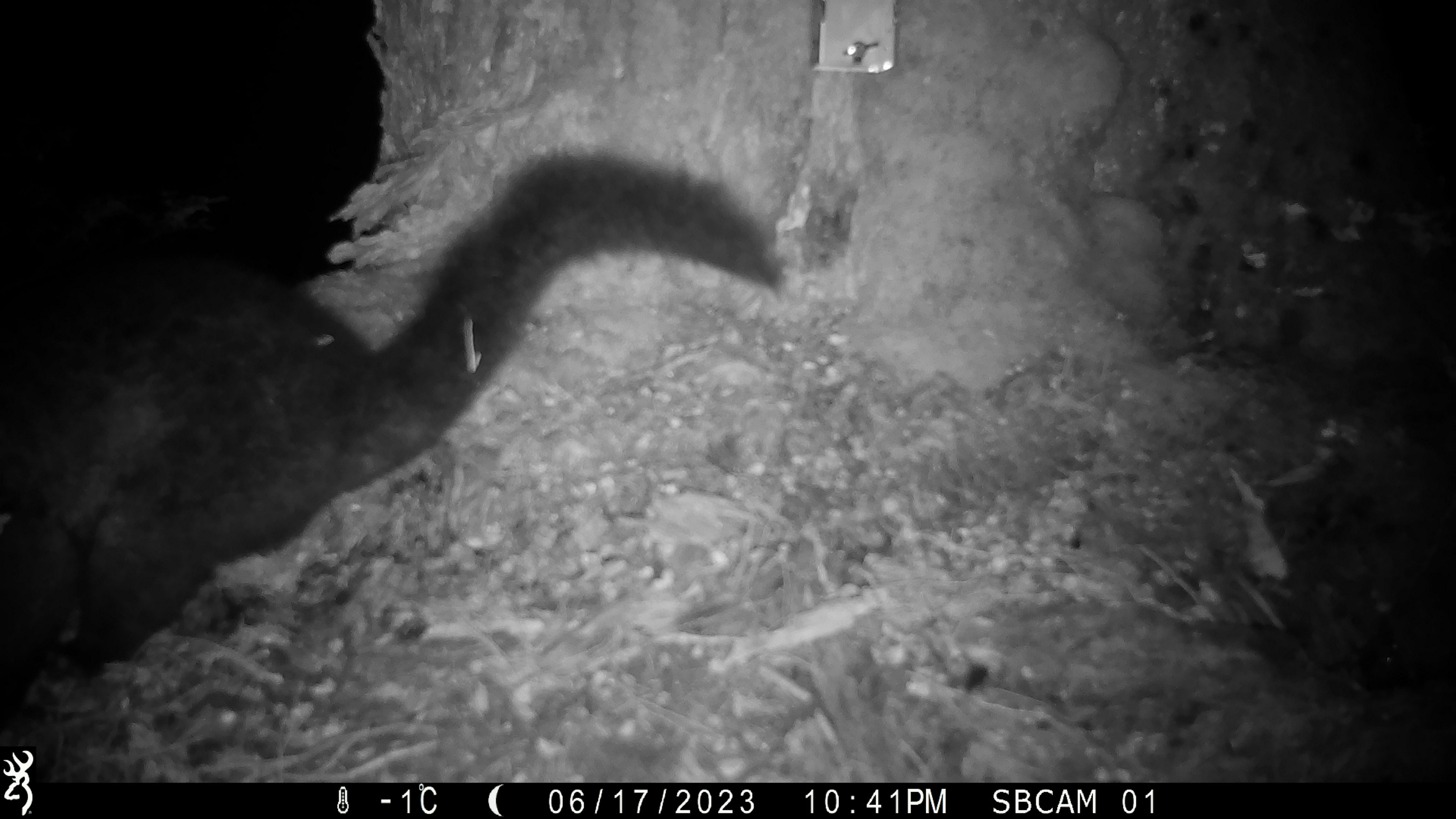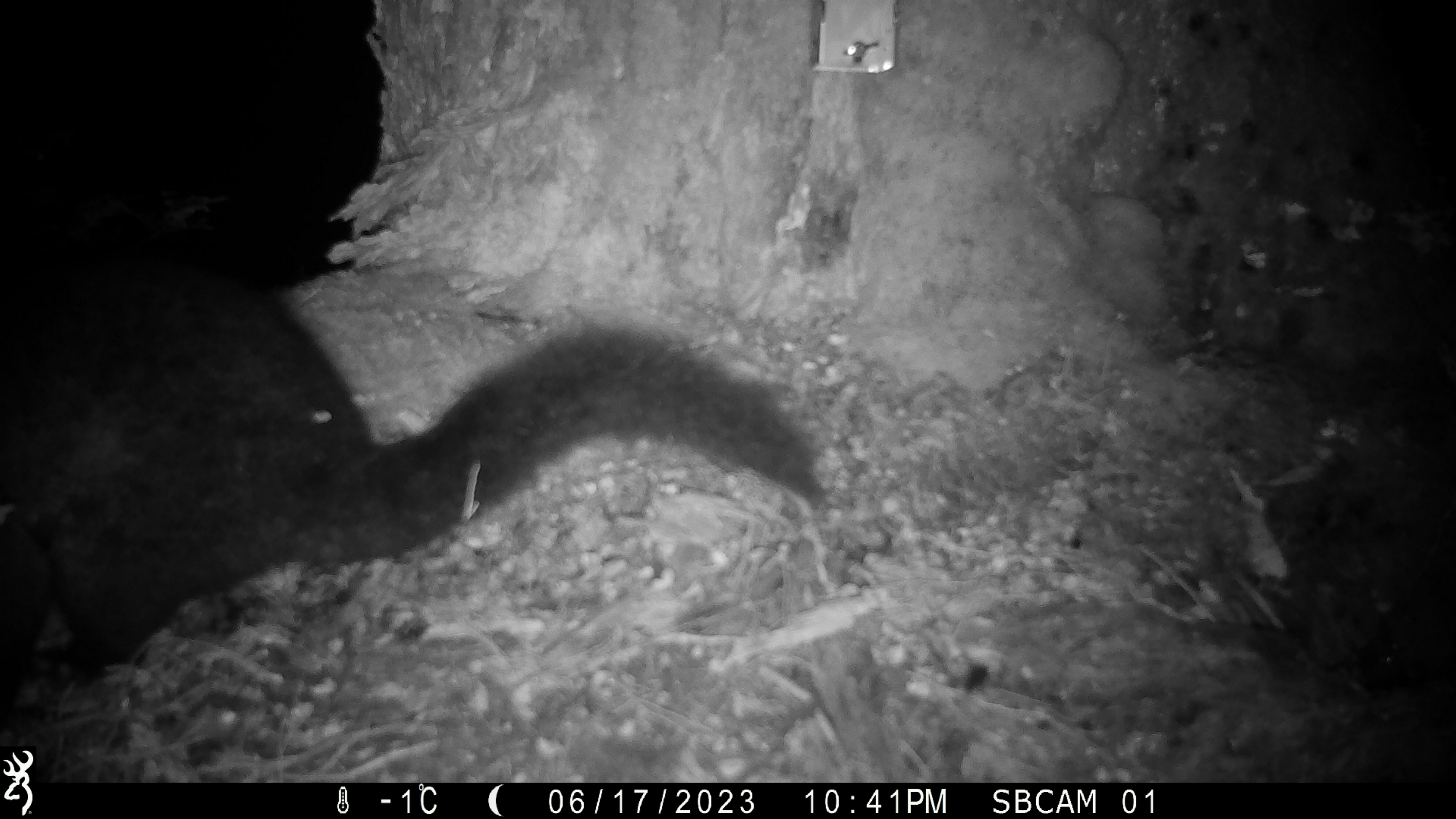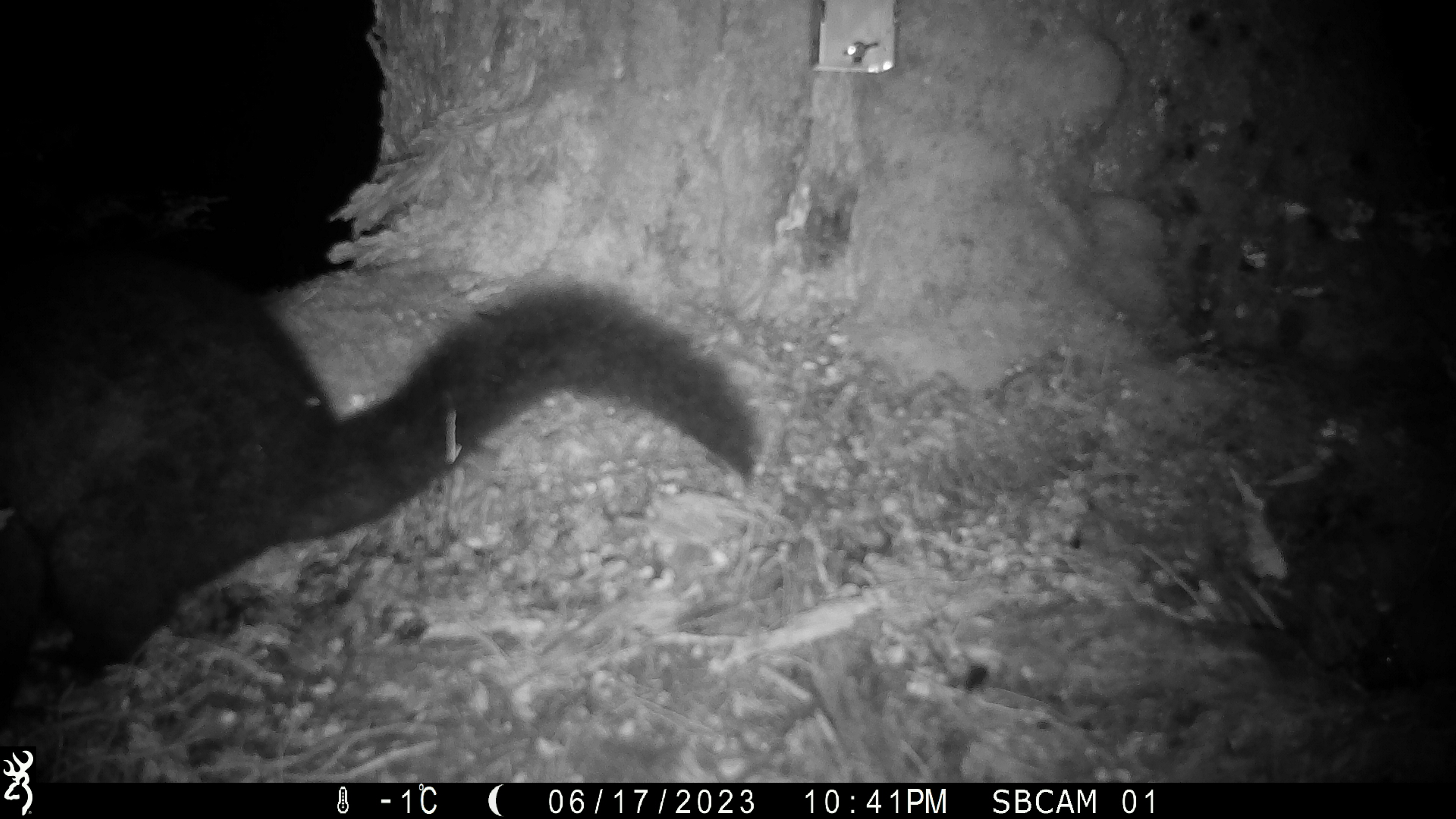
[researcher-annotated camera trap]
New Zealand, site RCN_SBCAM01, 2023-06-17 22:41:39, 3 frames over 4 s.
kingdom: Animalia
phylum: Chordata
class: Mammalia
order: Diprotodontia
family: Phalangeridae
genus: Trichosurus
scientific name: Trichosurus vulpecula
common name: common brushtail possum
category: possum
Possum (common brushtail possum) (Trichosurus vulpecula).